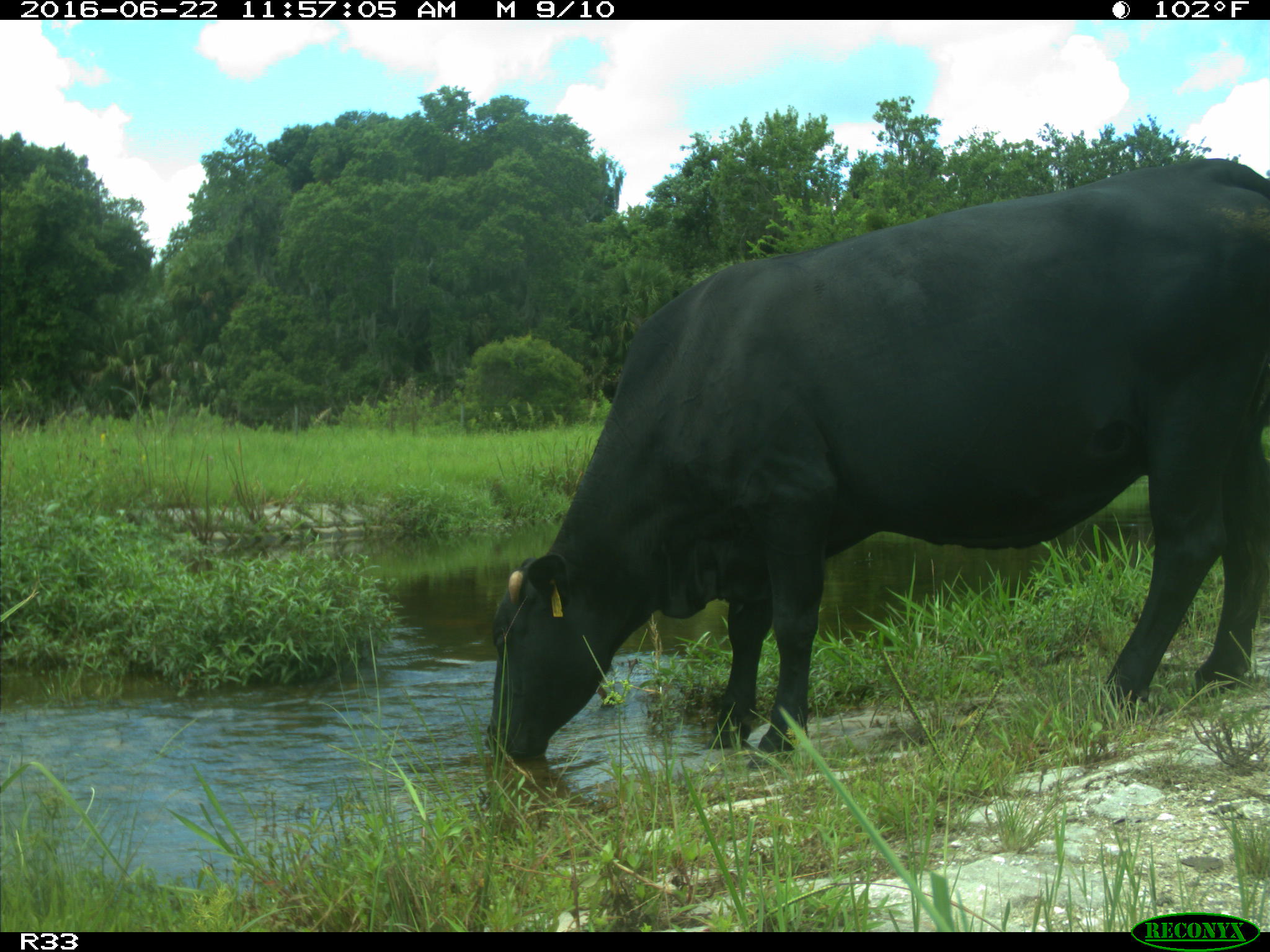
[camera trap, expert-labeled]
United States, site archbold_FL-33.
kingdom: Animalia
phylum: Chordata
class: Mammalia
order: Artiodactyla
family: Bovidae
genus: Bos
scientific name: Bos taurus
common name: domestic cow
Bos taurus (domestic cow).